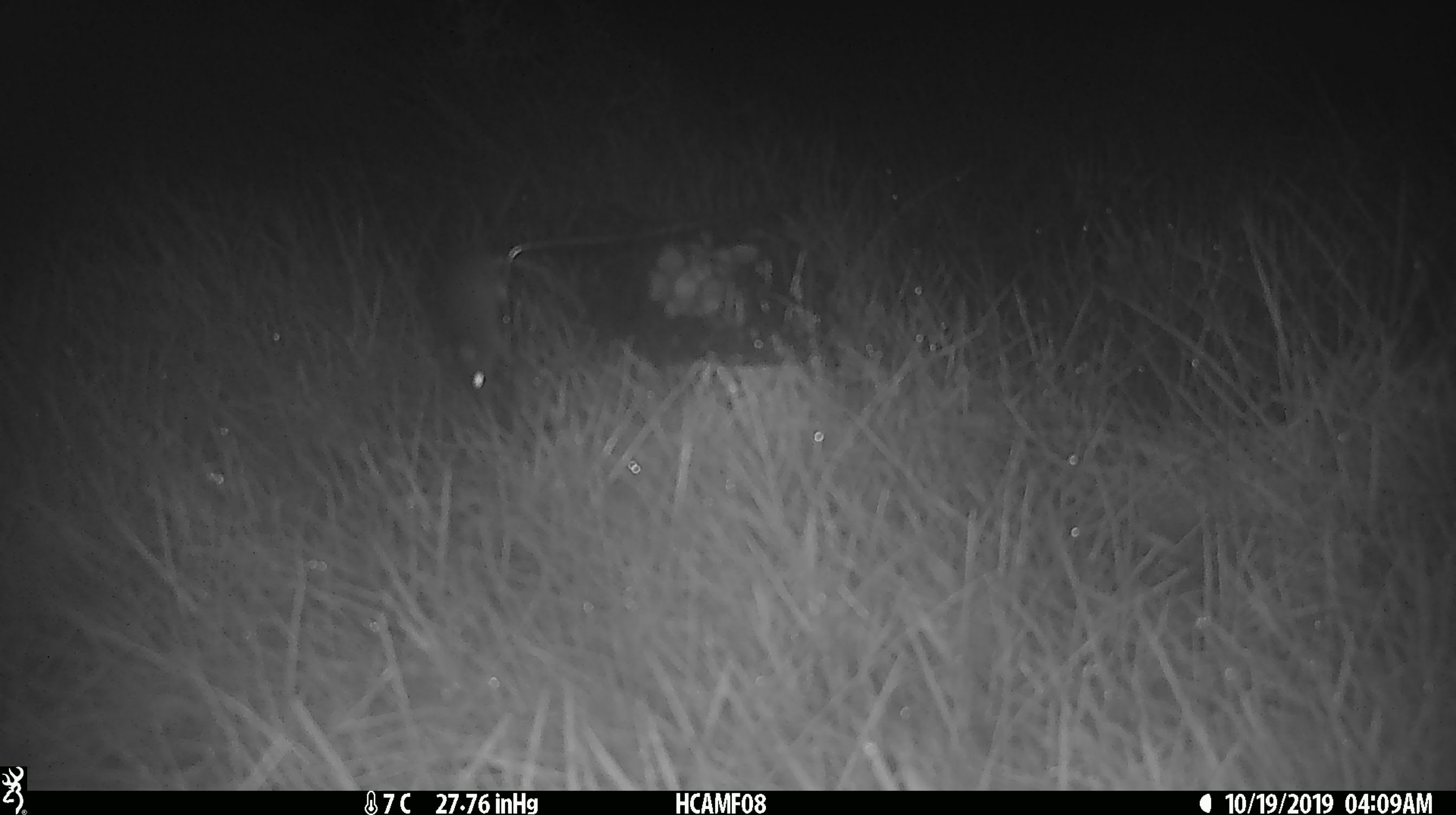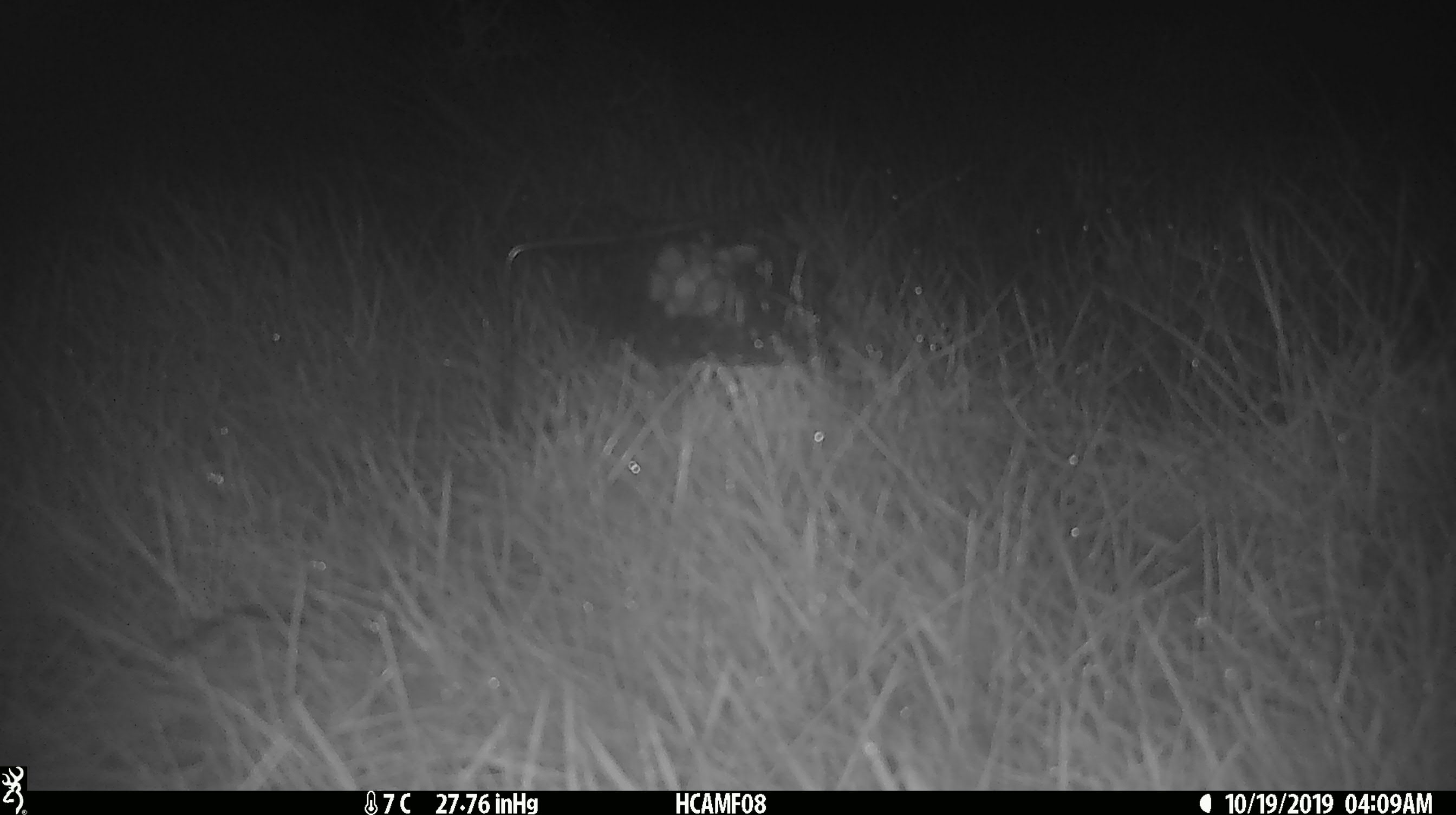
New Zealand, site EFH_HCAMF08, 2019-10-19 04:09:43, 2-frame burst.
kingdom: Animalia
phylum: Chordata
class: Mammalia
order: Rodentia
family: Muridae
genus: Mus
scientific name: Mus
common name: mouse